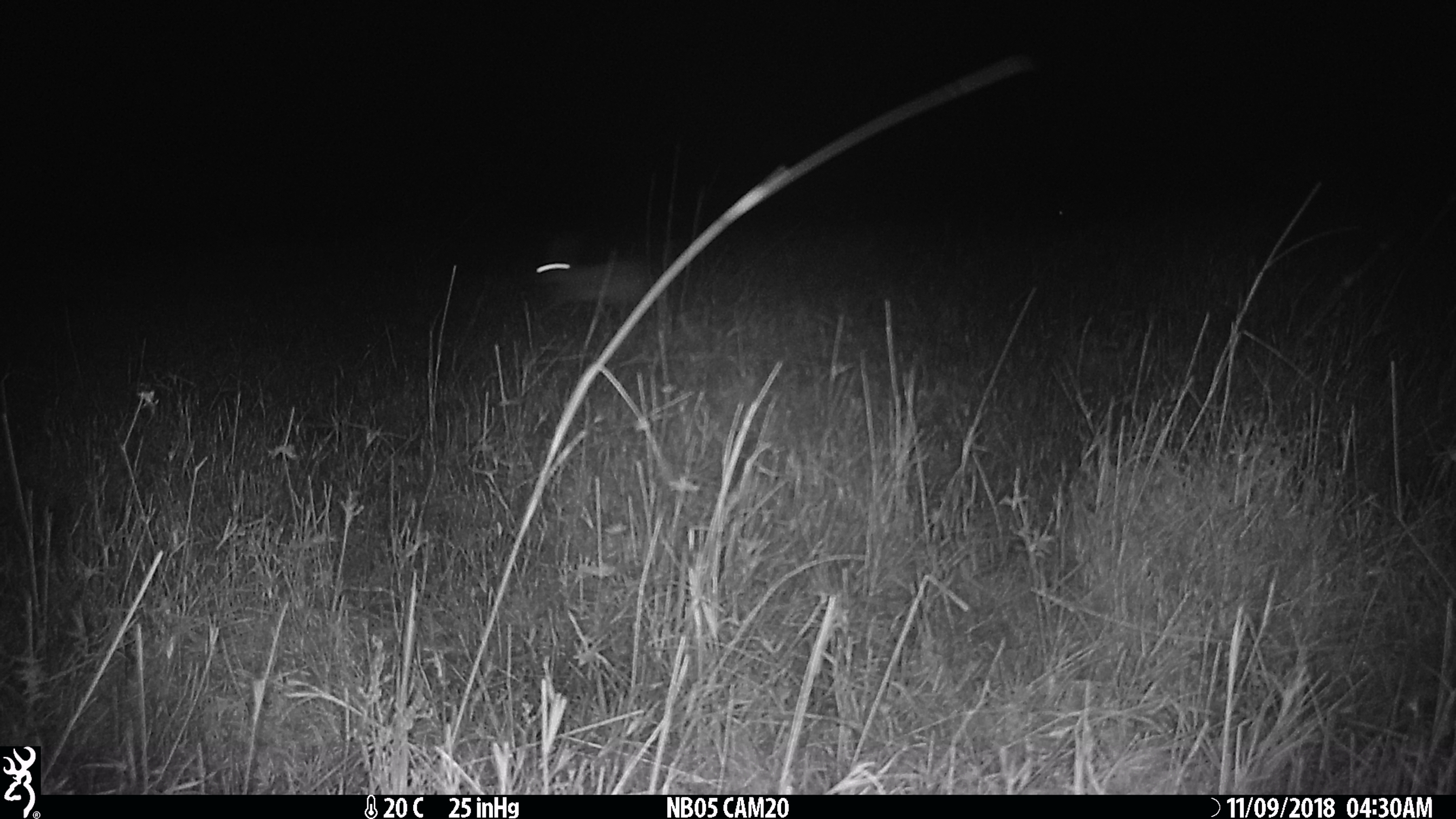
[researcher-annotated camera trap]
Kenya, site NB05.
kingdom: Animalia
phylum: Chordata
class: Mammalia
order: Lagomorpha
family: Leporidae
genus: Lepus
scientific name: Lepus capensis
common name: cape hare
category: hare